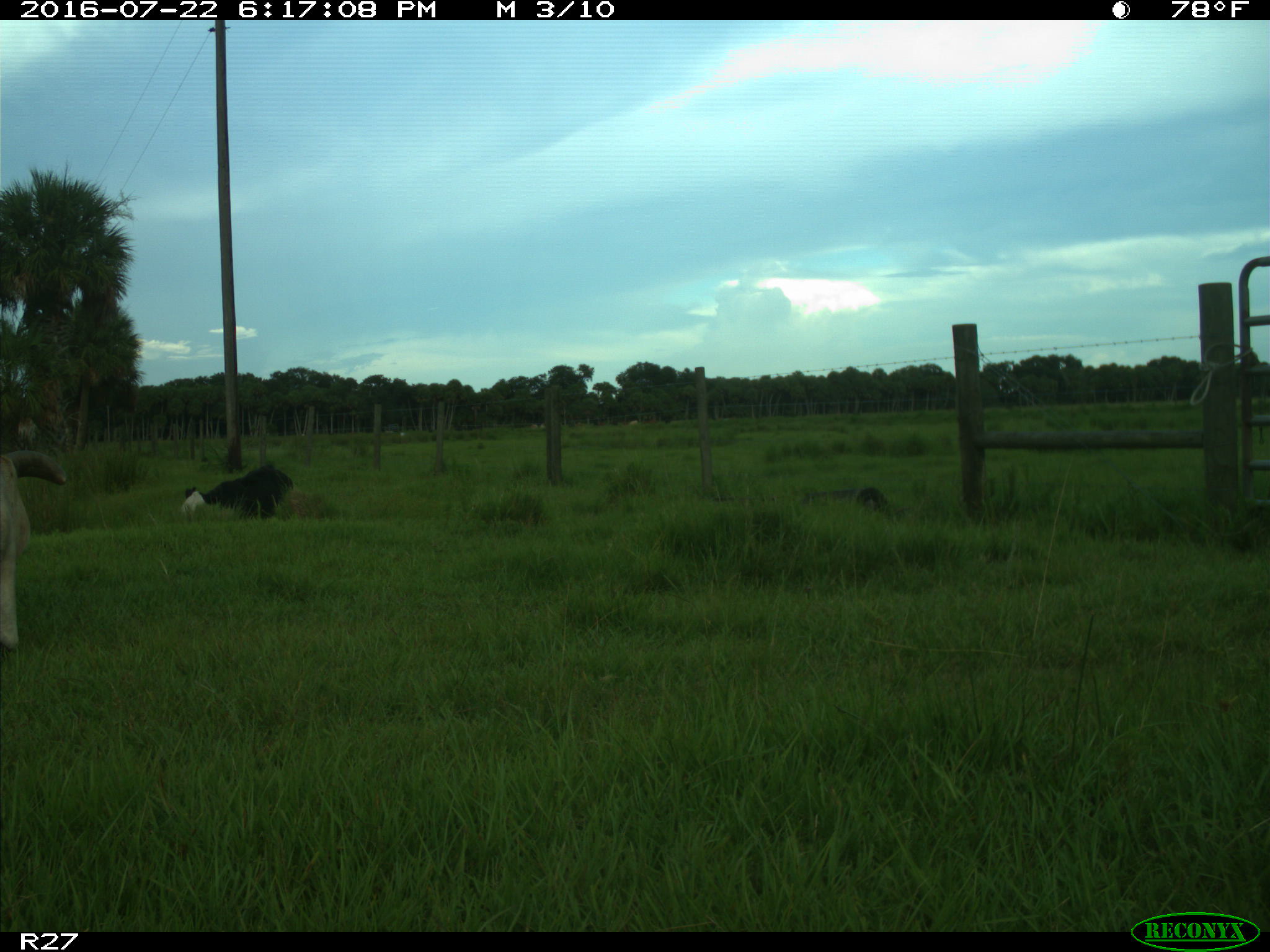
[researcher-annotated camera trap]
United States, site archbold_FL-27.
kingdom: Animalia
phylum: Chordata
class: Mammalia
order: Artiodactyla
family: Bovidae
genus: Bos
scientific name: Bos taurus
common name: domestic cow